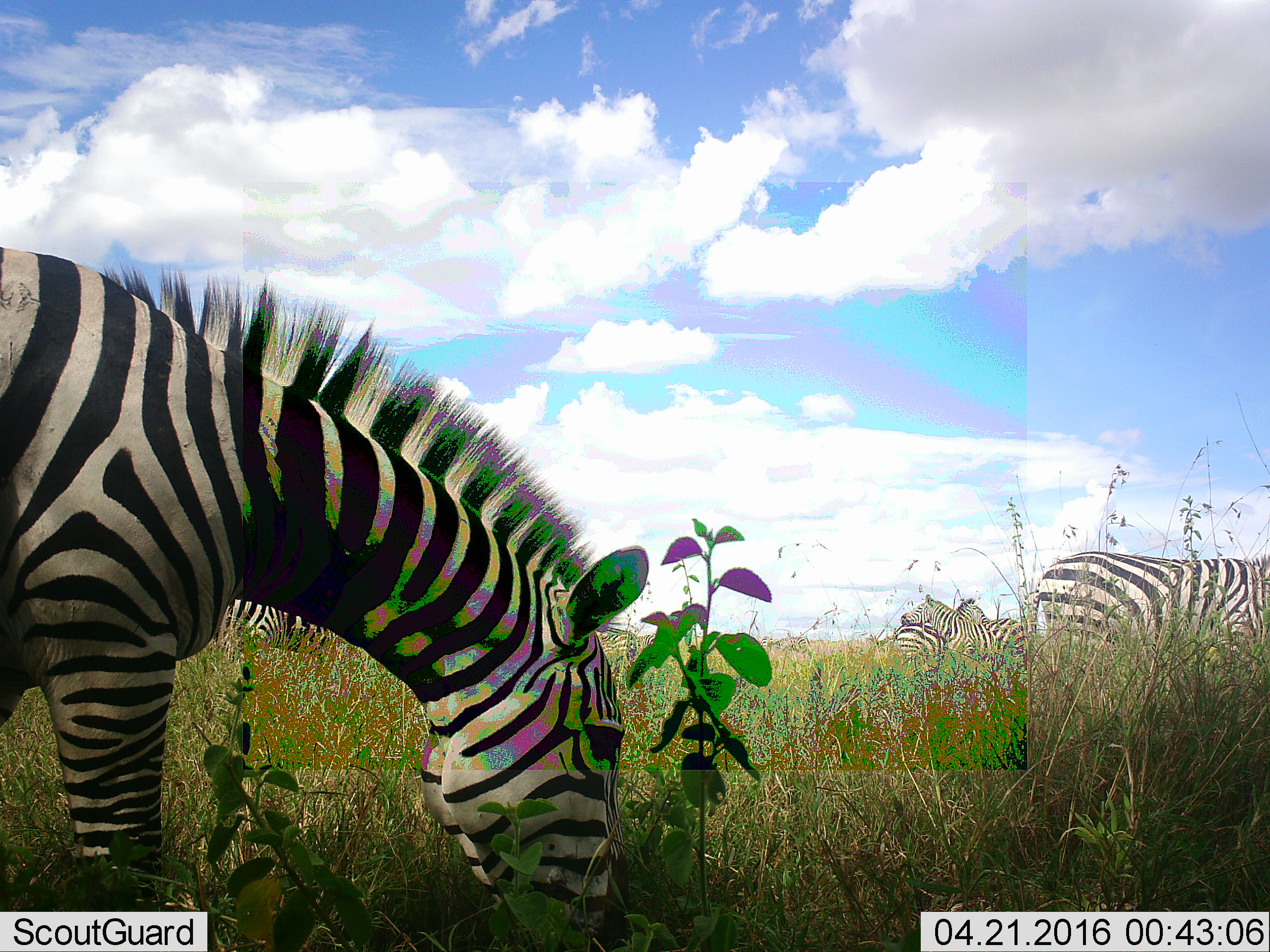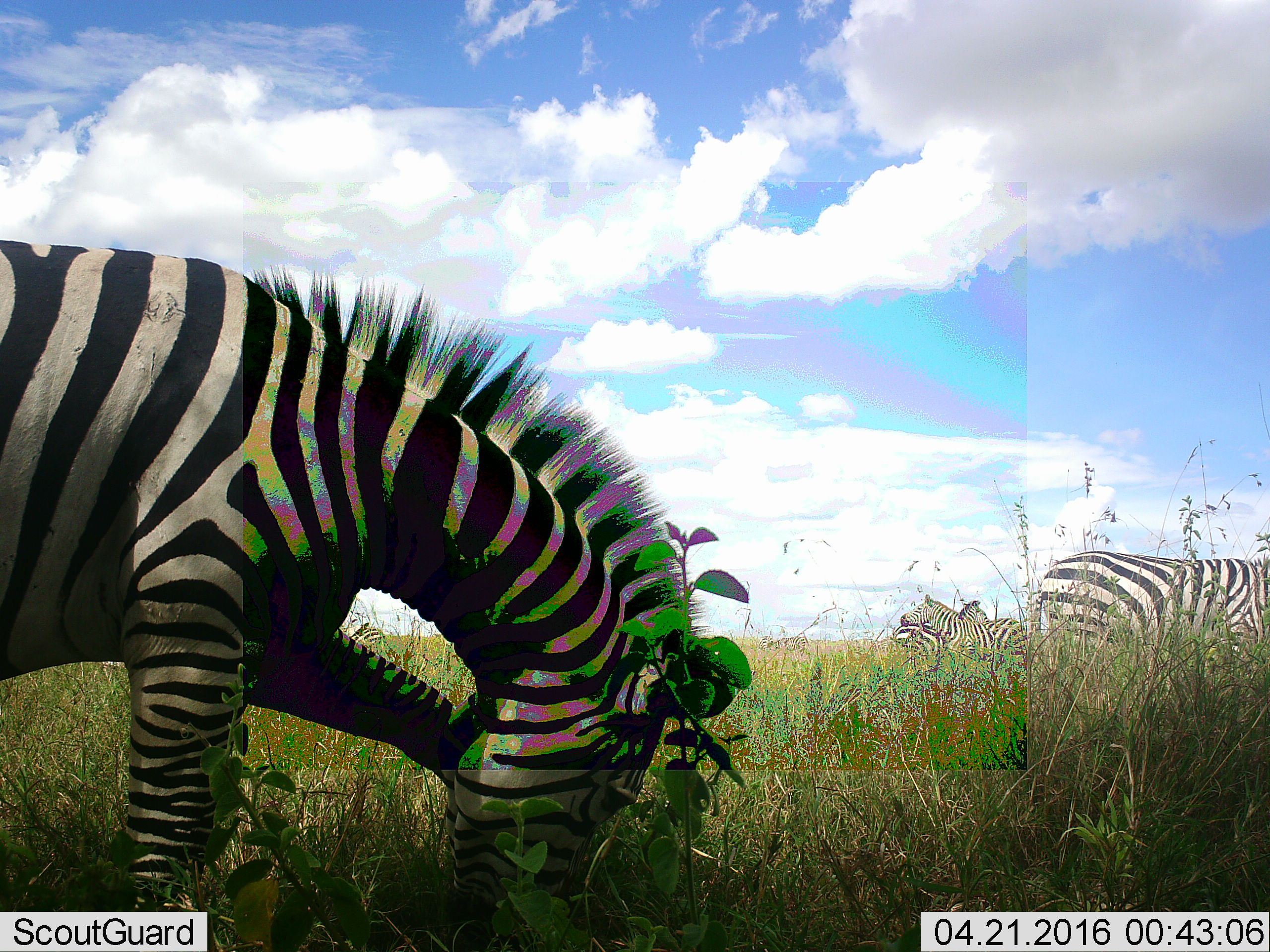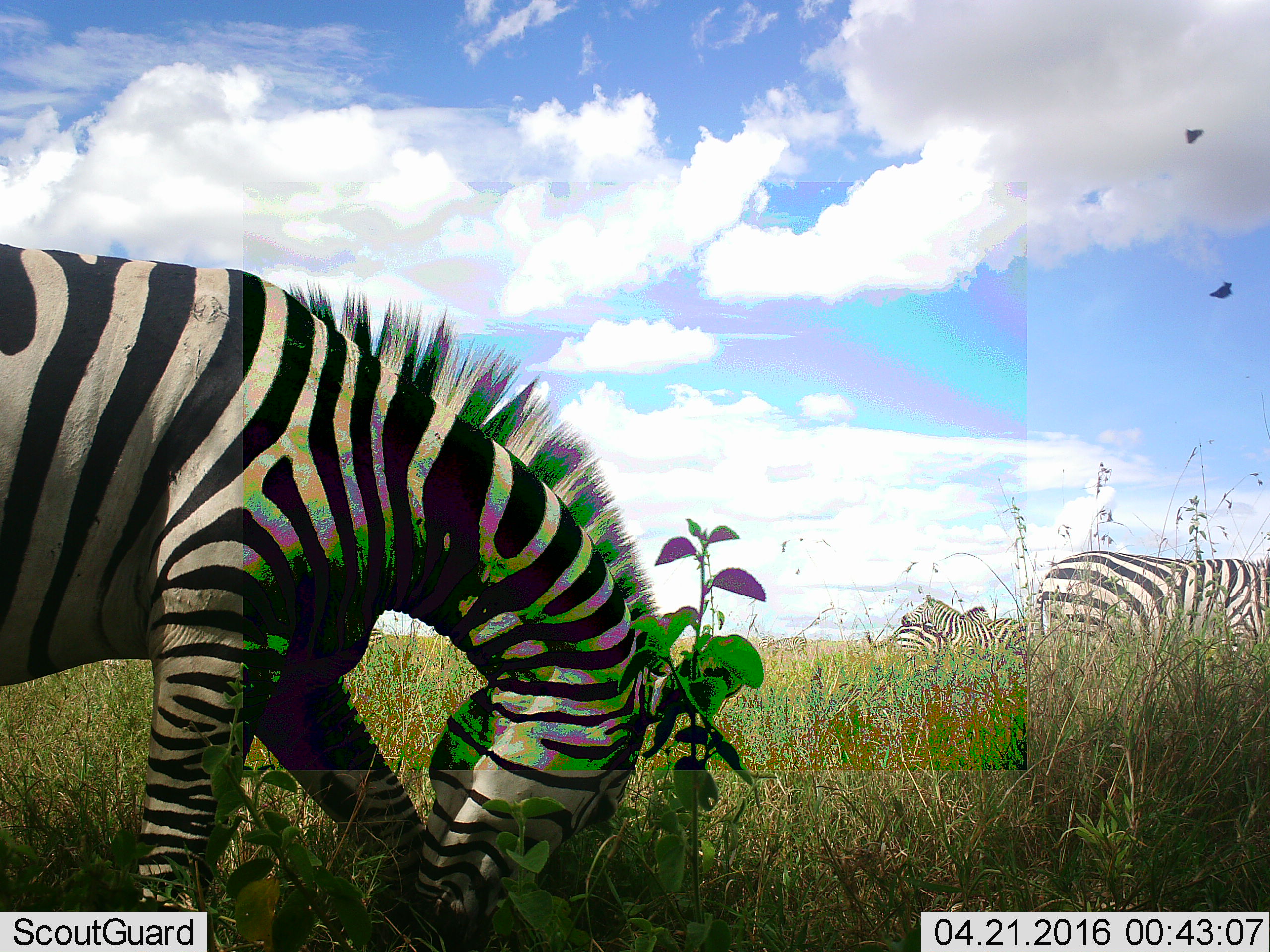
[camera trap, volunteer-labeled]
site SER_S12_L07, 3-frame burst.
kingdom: Animalia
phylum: Chordata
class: Mammalia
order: Perissodactyla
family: Equidae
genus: Equus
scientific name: Equus quagga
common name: plains zebra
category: zebraplains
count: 6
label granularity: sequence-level